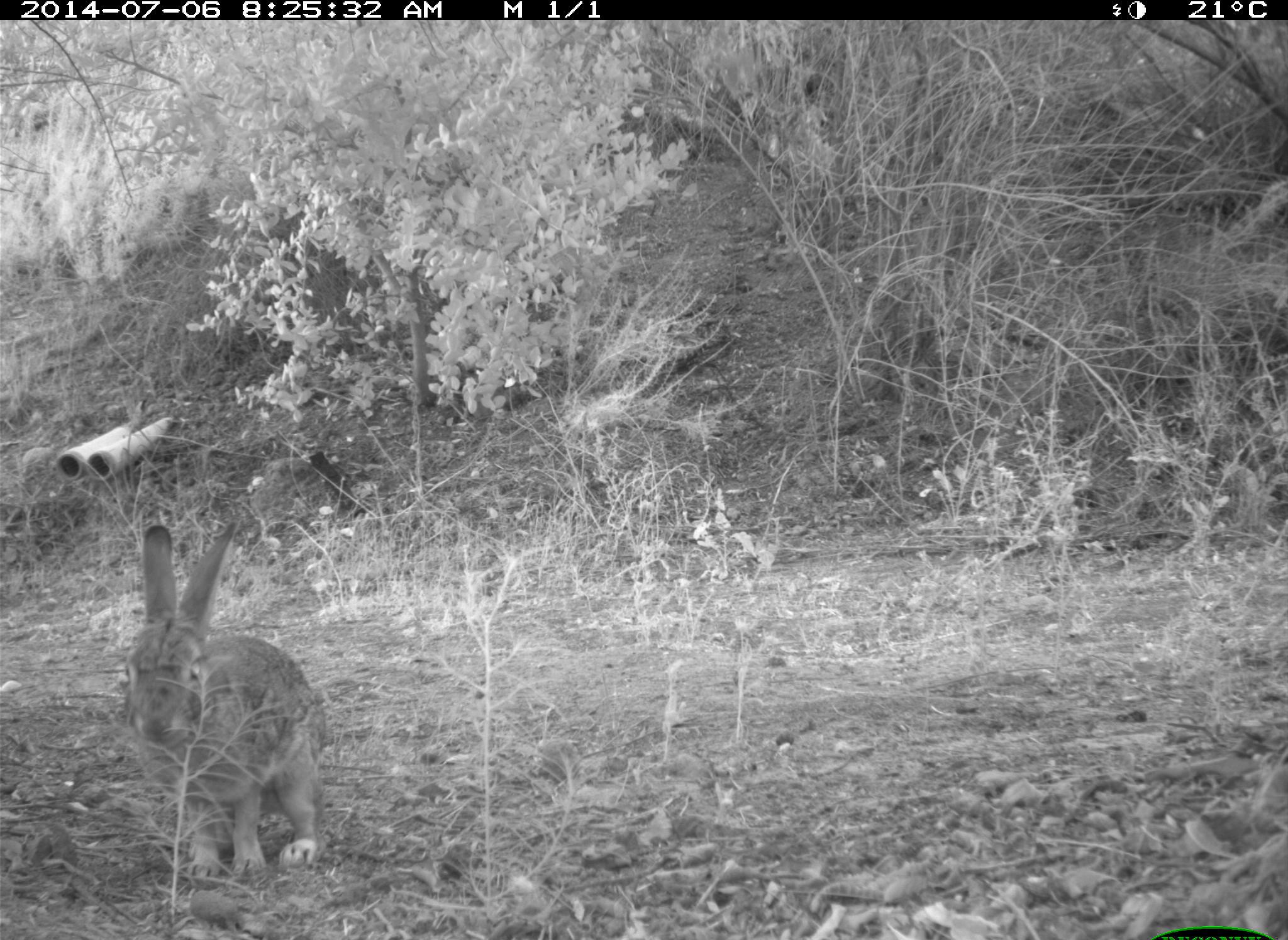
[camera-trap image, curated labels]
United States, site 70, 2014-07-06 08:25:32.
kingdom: Animalia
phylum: Chordata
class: Mammalia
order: Lagomorpha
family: Leporidae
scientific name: Leporidae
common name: rabbits and hares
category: rabbit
Rabbit (rabbits and hares) (Leporidae).